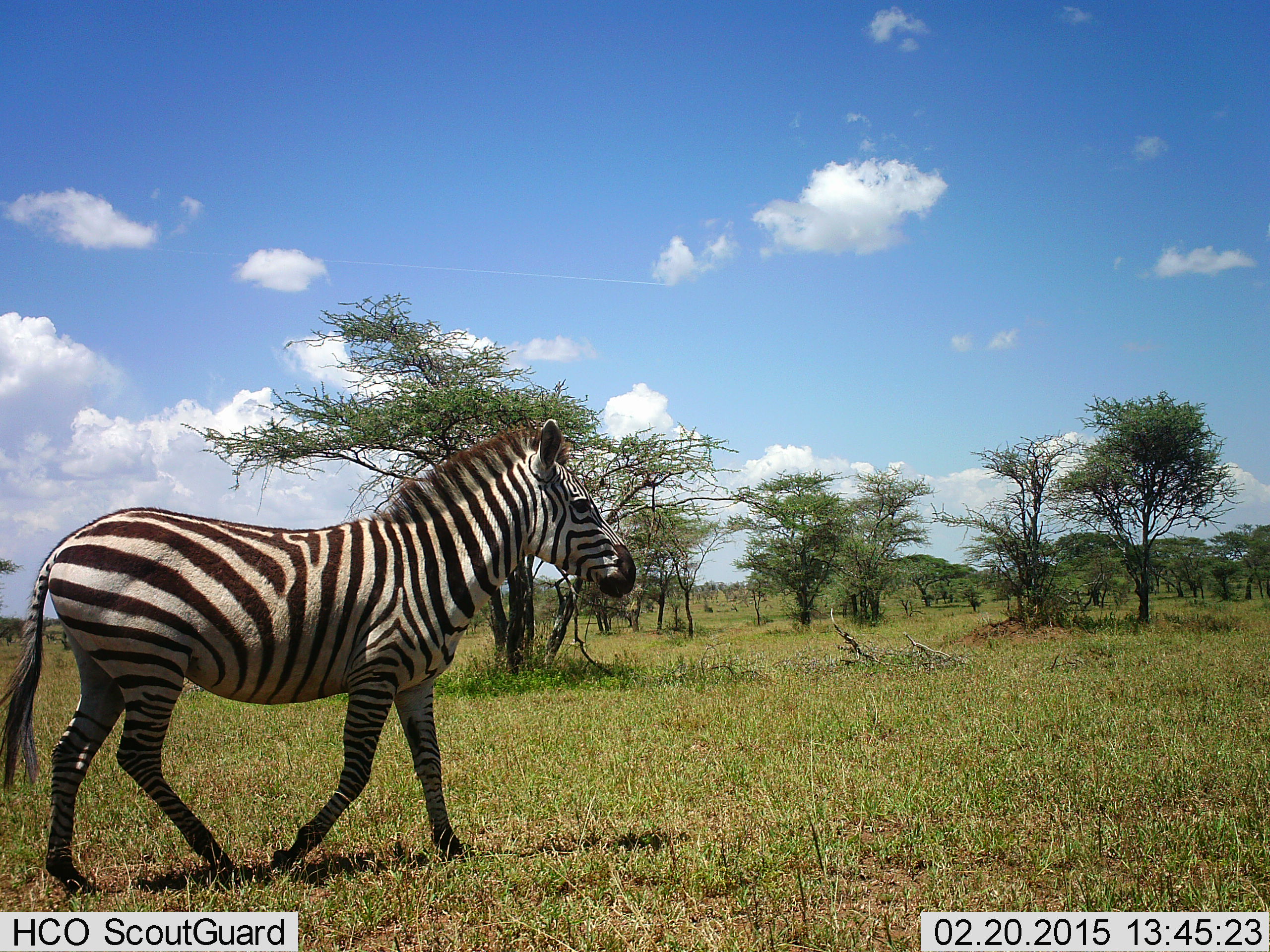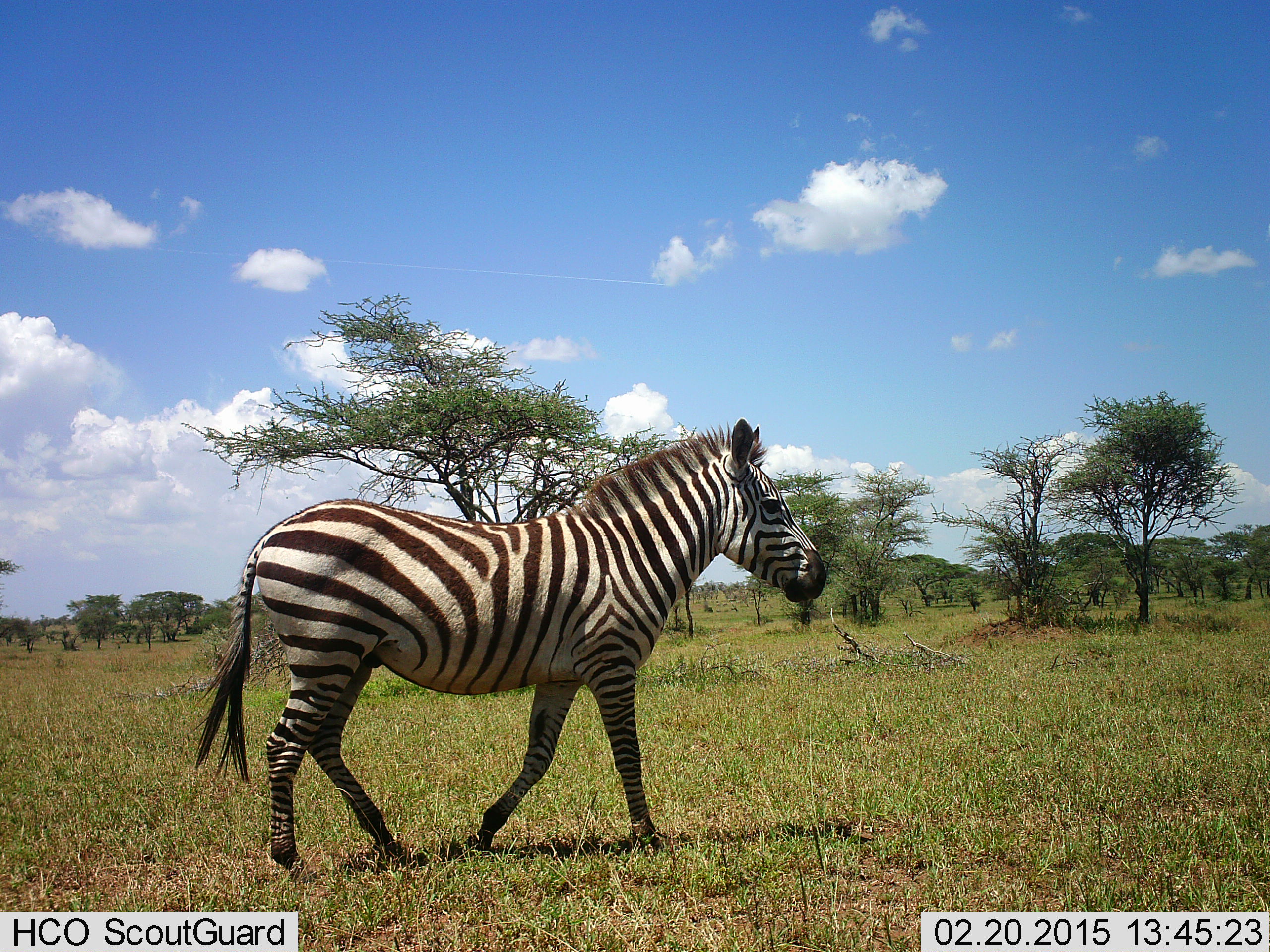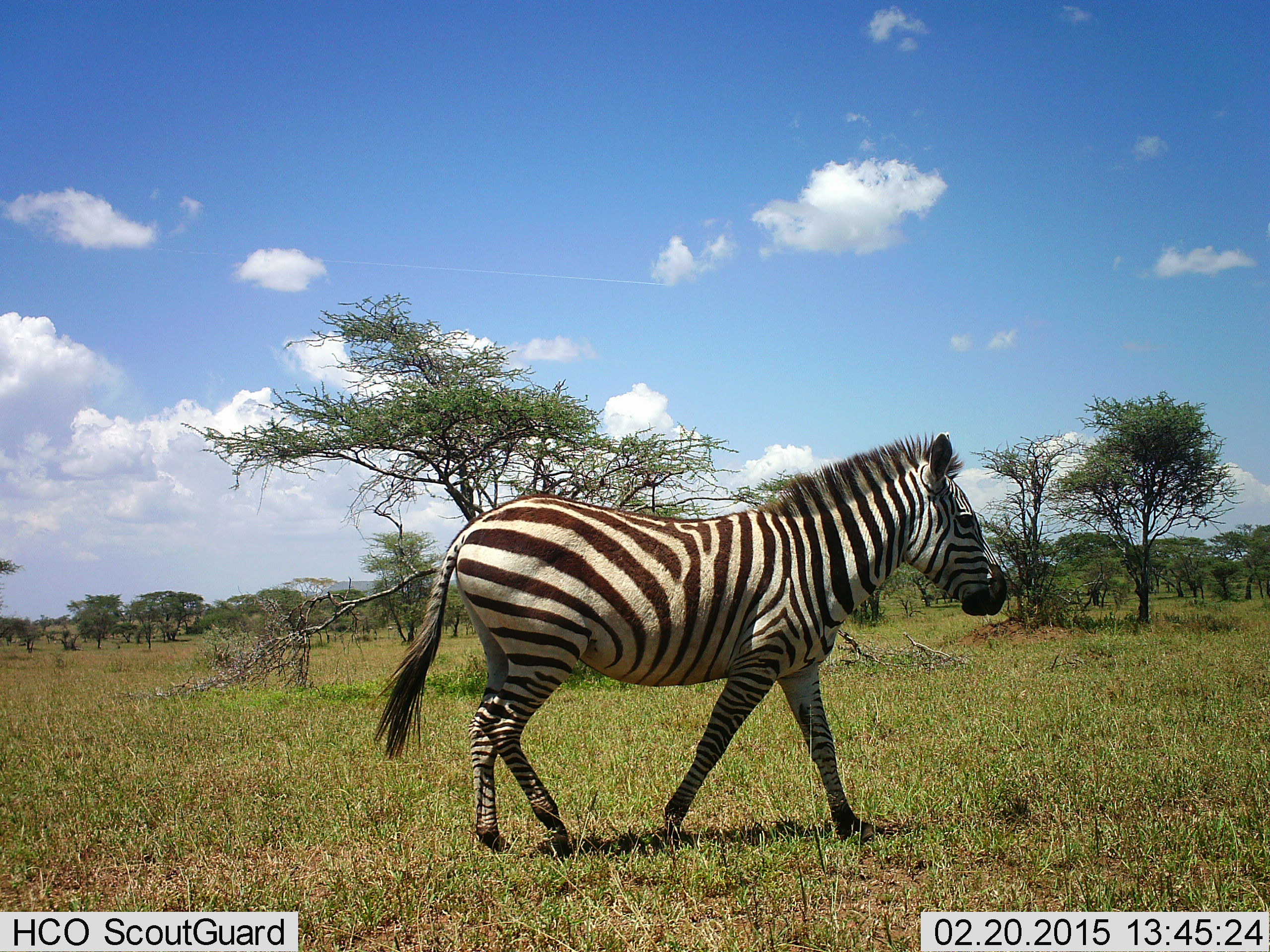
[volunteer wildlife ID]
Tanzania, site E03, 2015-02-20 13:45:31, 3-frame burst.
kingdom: Animalia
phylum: Chordata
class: Mammalia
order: Perissodactyla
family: Equidae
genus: Equus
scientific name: Equus quagga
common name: plains zebra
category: zebra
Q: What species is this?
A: Zebra (plains zebra) (Equus quagga).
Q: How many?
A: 1.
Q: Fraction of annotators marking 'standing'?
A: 0%.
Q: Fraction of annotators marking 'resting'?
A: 0%.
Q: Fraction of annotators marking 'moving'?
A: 100%.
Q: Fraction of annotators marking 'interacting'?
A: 0%.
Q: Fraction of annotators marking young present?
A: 0%.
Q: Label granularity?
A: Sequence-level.